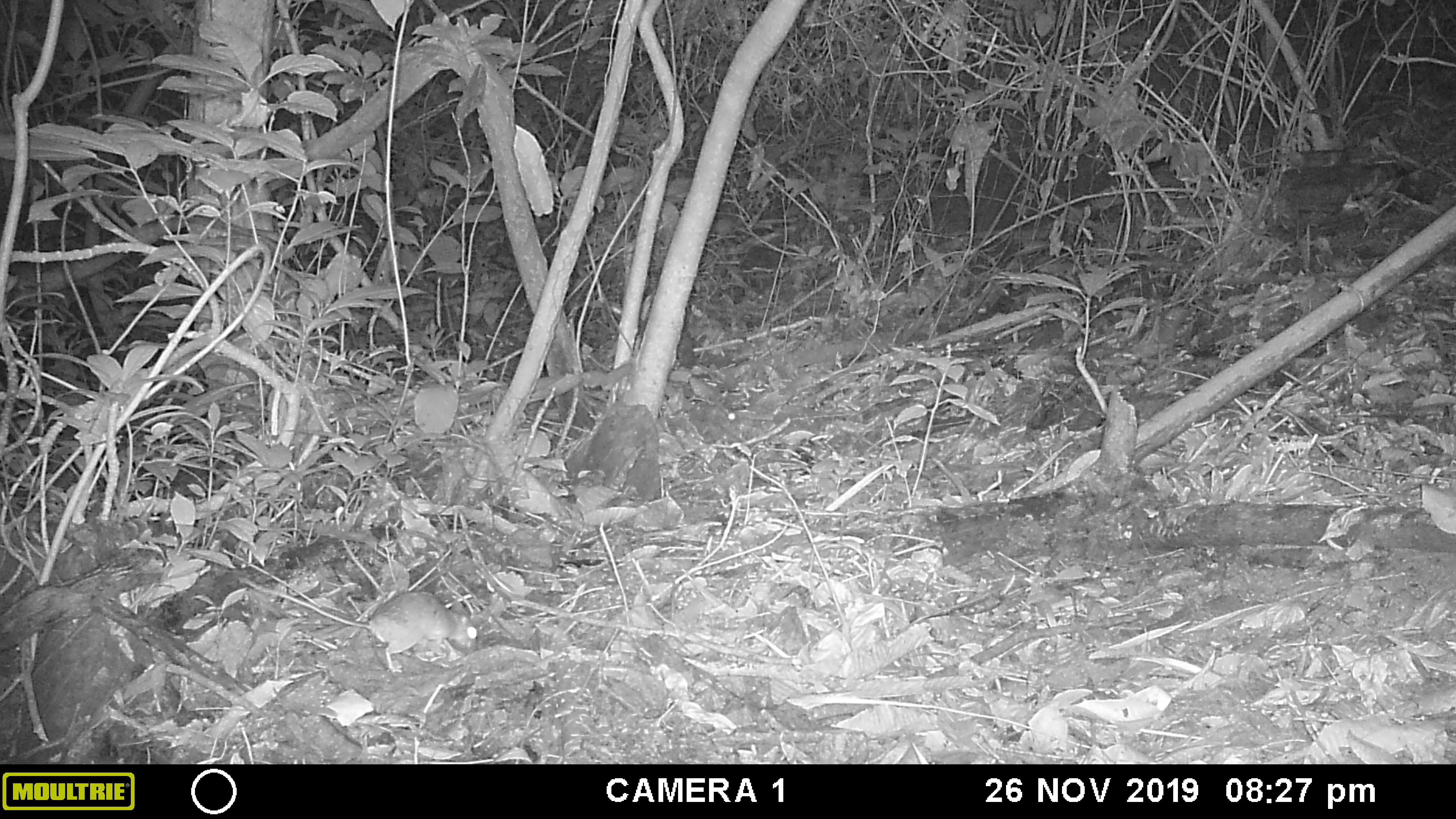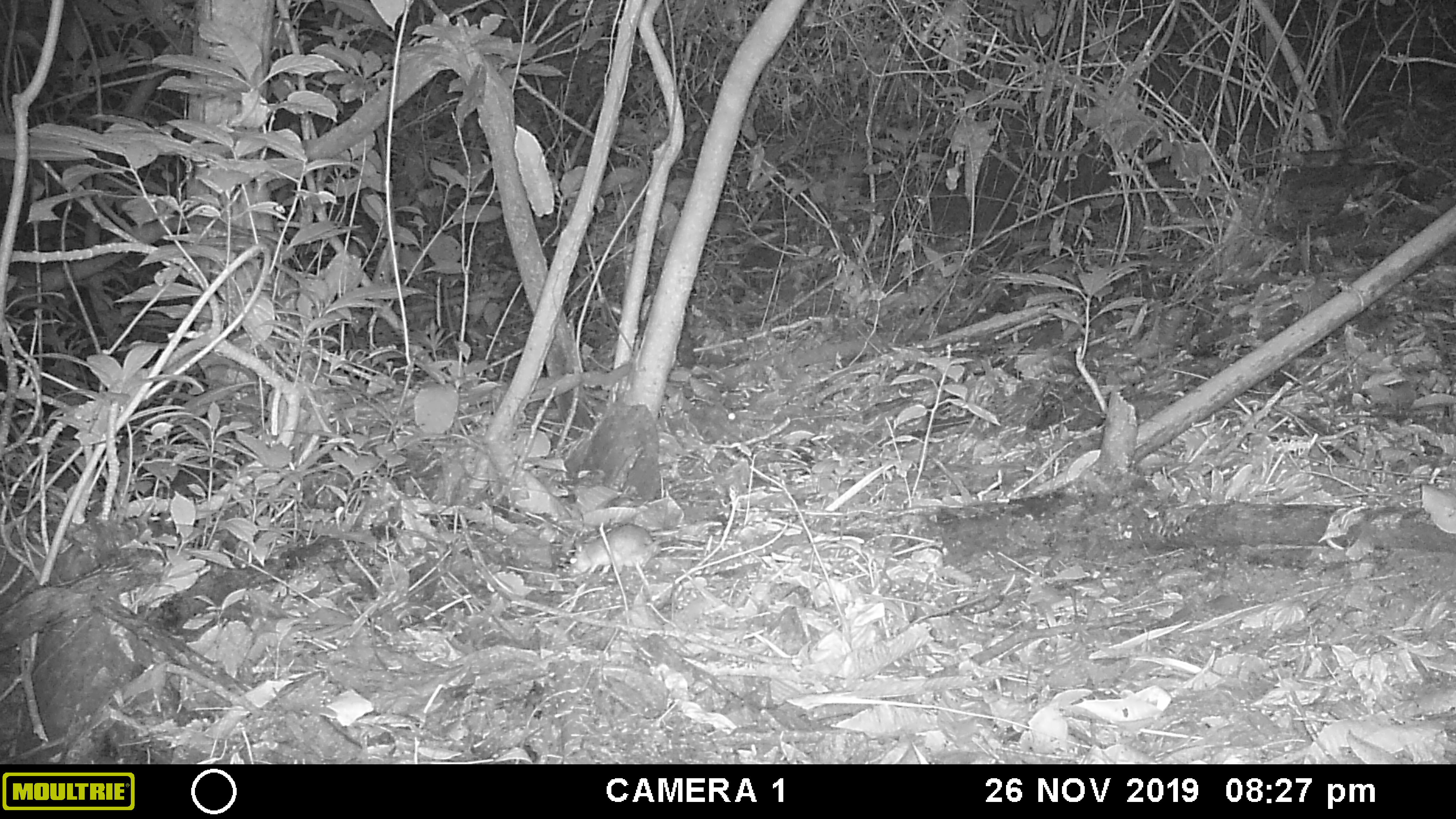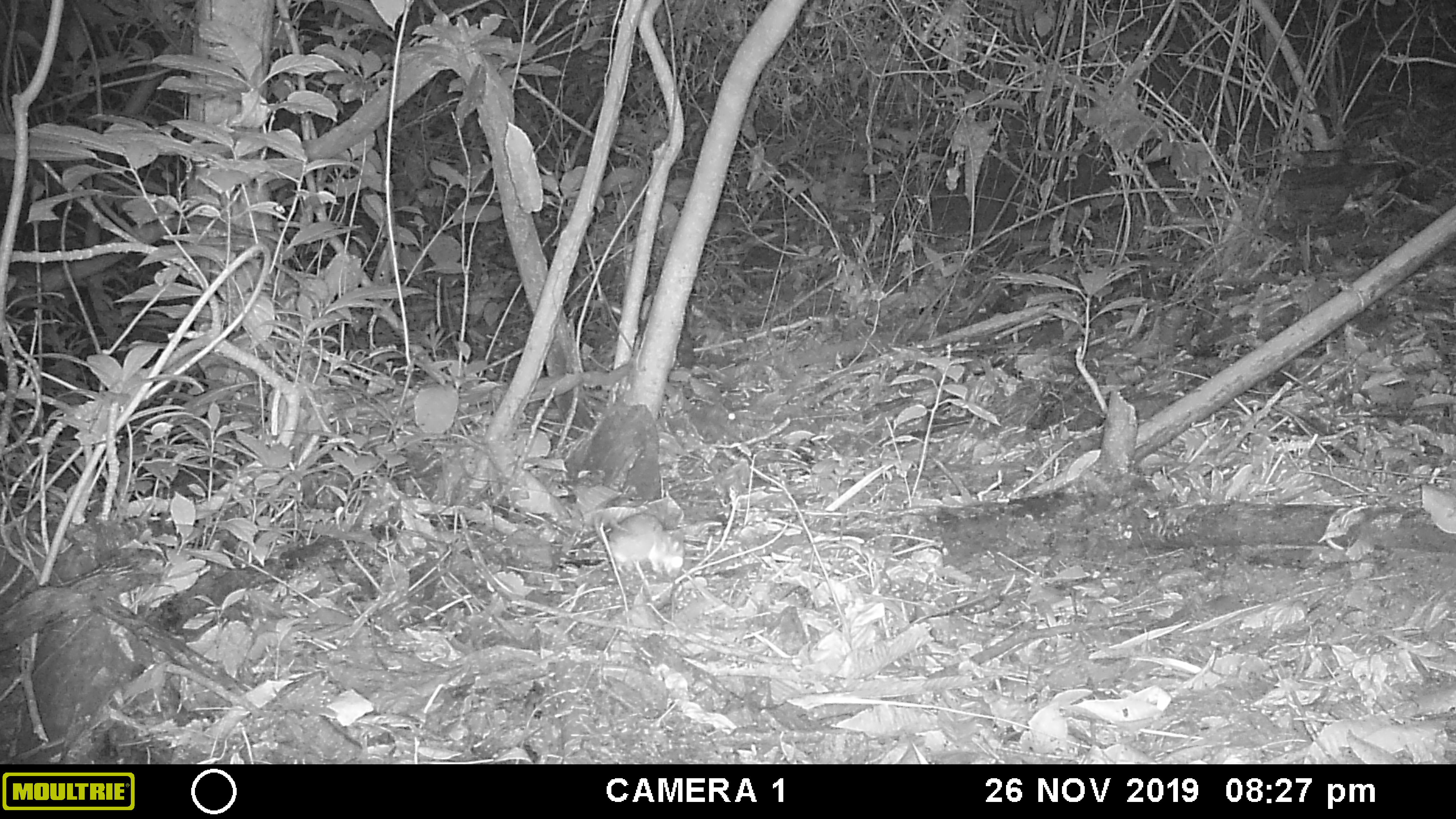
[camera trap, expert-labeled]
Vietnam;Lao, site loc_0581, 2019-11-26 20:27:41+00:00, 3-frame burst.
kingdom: Animalia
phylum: Chordata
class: Mammalia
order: Rodentia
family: Muridae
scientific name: Muridae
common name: old-world mice and rats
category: unidentified murid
Unidentified murid (old-world mice and rats) (Muridae). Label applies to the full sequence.